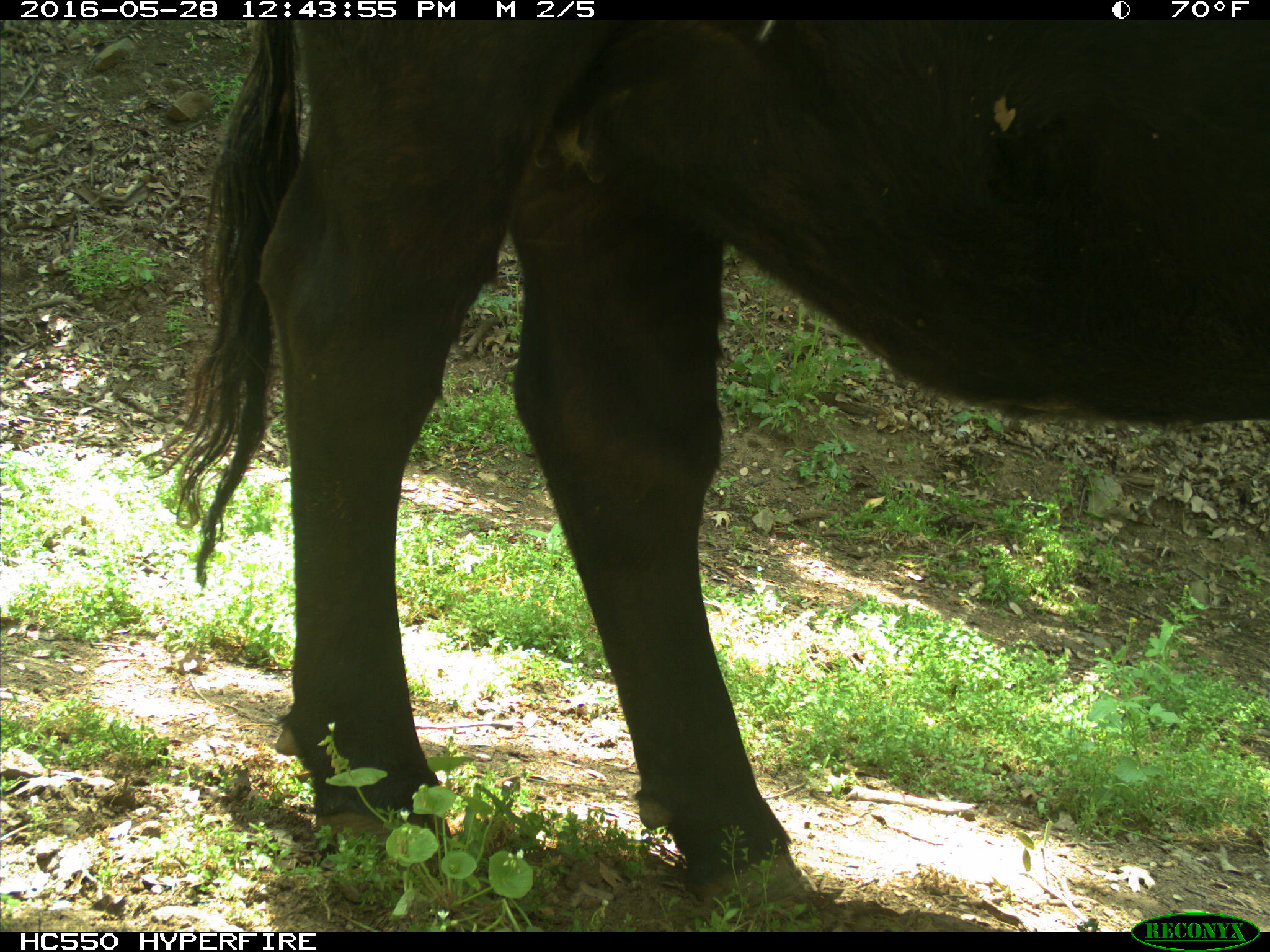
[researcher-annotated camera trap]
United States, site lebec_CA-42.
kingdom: Animalia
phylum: Chordata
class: Mammalia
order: Artiodactyla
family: Bovidae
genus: Bos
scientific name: Bos taurus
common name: domestic cow